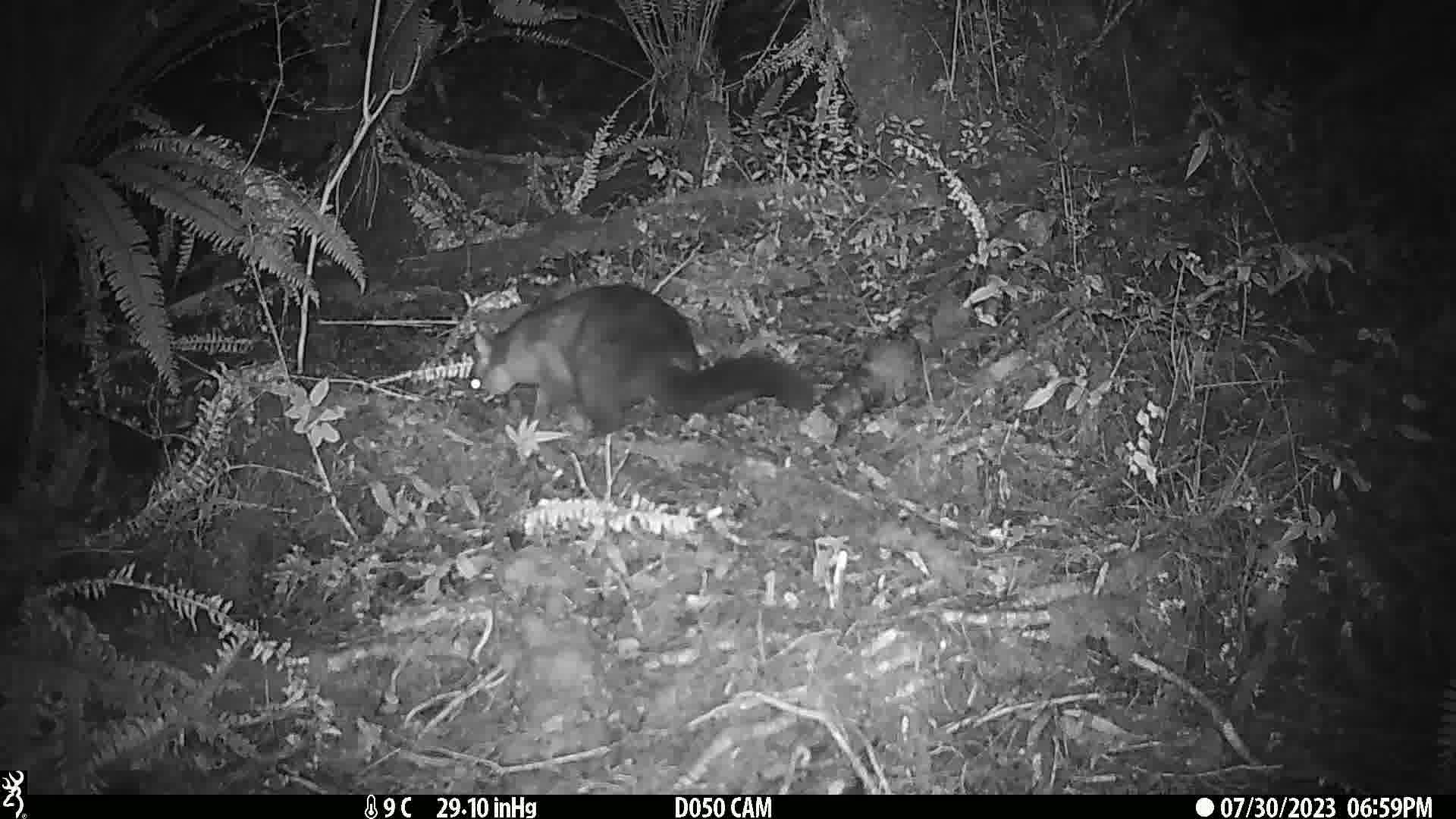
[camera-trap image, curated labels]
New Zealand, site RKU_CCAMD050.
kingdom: Animalia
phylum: Chordata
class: Mammalia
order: Diprotodontia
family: Phalangeridae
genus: Trichosurus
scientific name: Trichosurus vulpecula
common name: common brushtail possum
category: possum